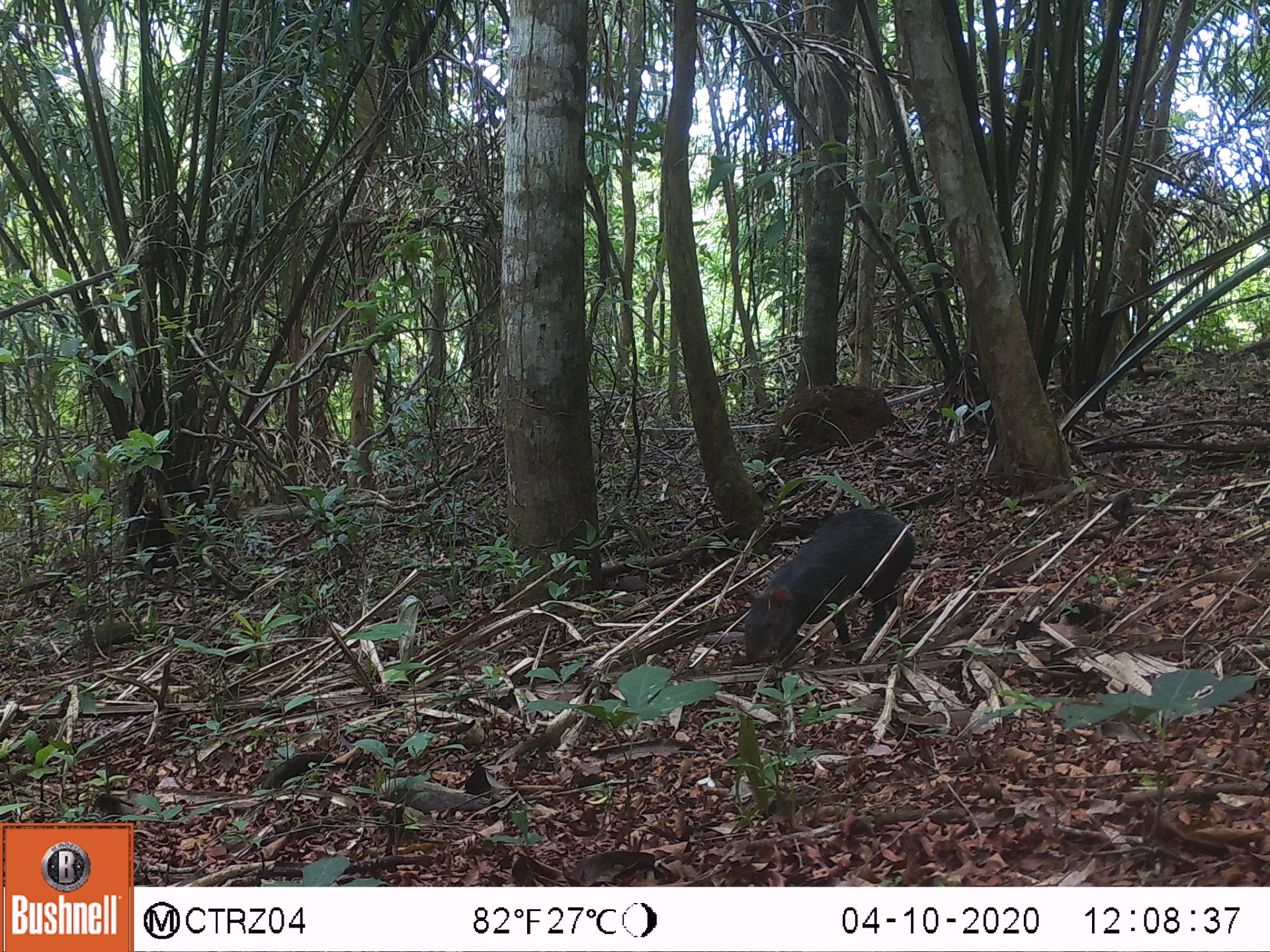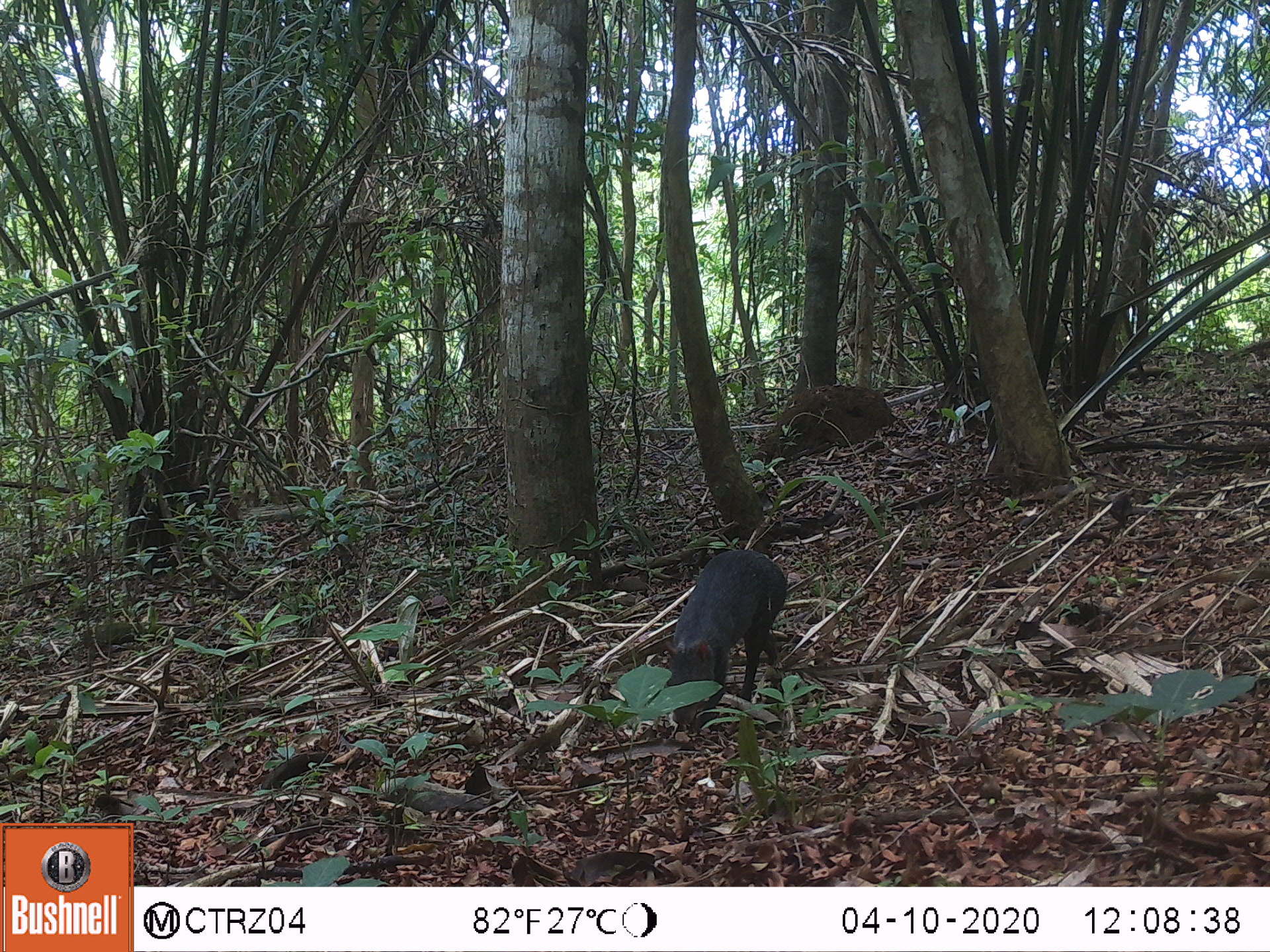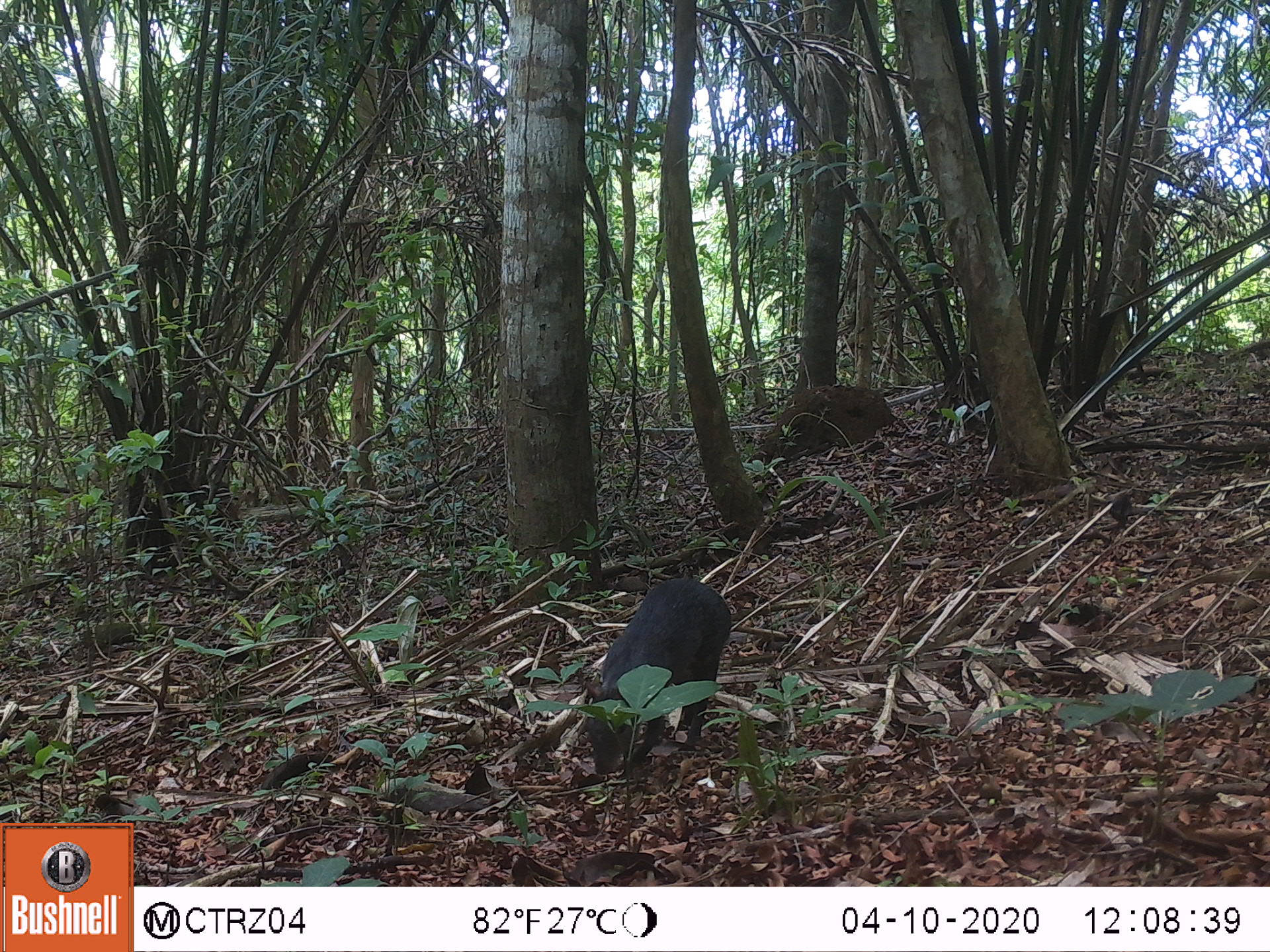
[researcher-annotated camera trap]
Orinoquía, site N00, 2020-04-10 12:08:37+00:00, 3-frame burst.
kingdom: Animalia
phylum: Chordata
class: Mammalia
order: Rodentia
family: Dasyproctidae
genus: Dasyprocta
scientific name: Dasyprocta fuliginosa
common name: black agouti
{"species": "black agouti (Dasyprocta fuliginosa)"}